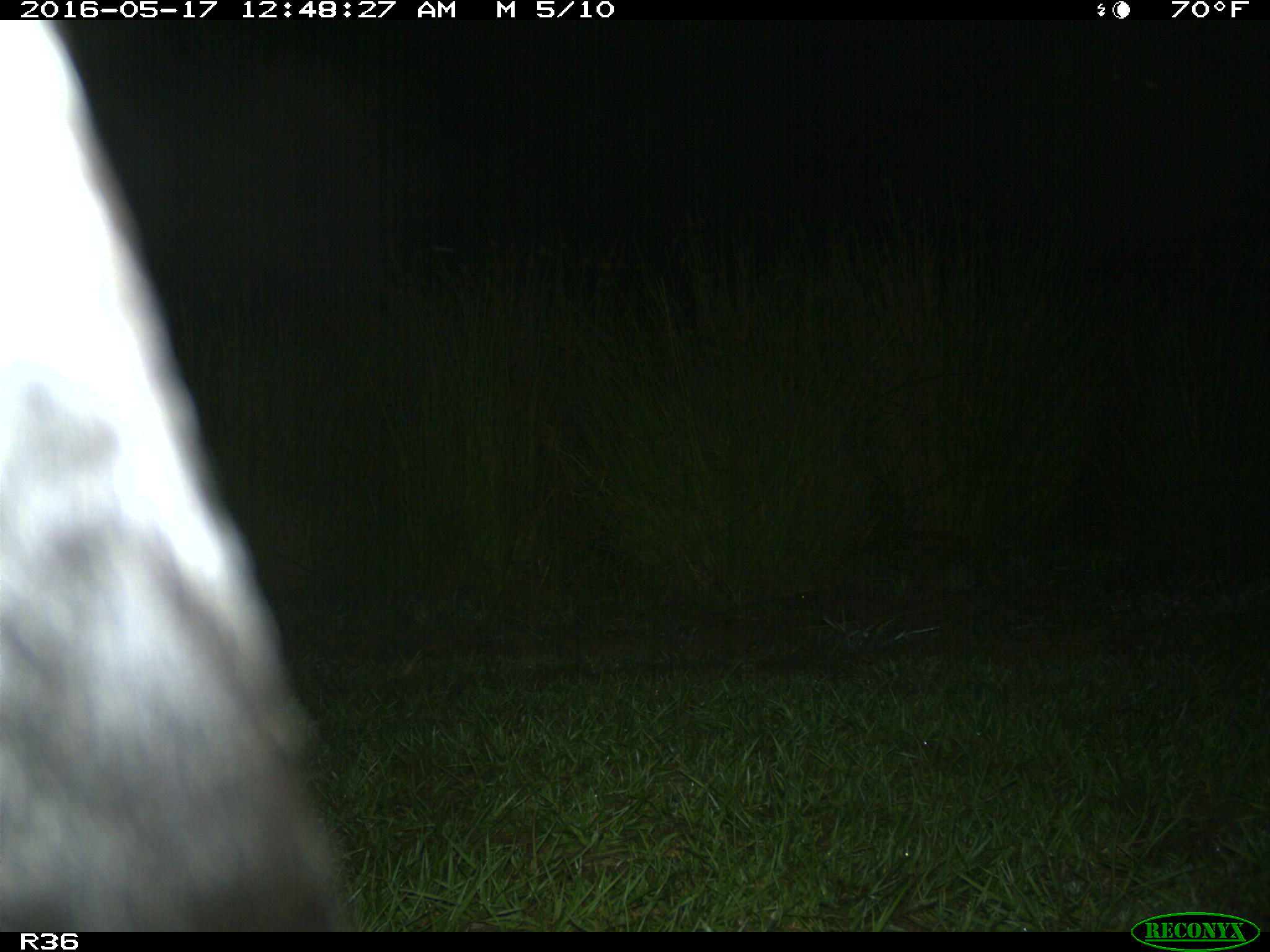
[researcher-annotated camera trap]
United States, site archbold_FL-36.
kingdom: Animalia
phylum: Chordata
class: Mammalia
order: Artiodactyla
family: Bovidae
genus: Bos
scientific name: Bos taurus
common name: domestic cow